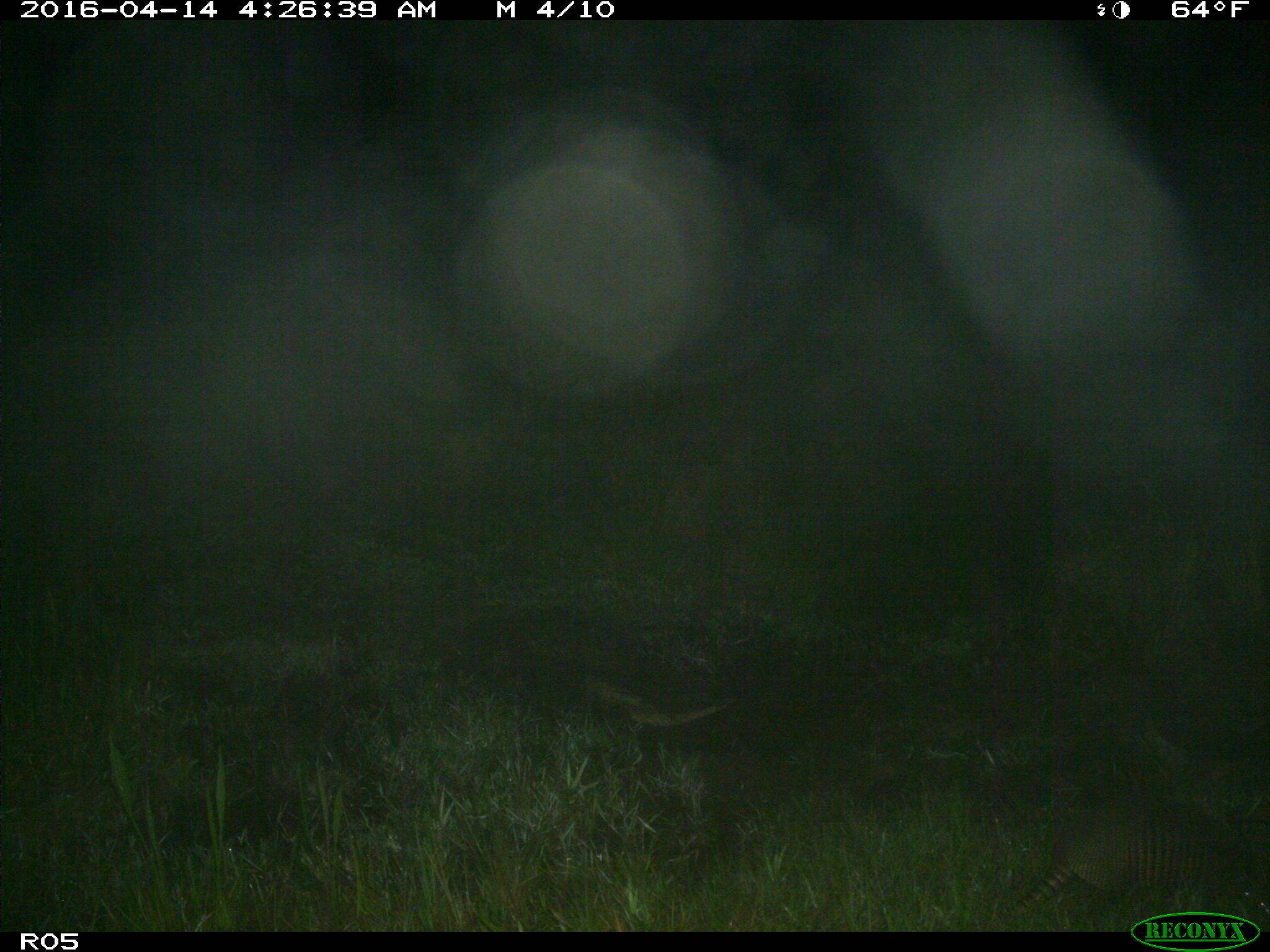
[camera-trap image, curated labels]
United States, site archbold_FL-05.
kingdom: Animalia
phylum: Chordata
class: Mammalia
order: Cingulata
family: Dasypodidae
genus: Dasypus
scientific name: Dasypus novemcinctus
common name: nine-banded armadillo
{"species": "Dasypus novemcinctus (nine-banded armadillo)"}